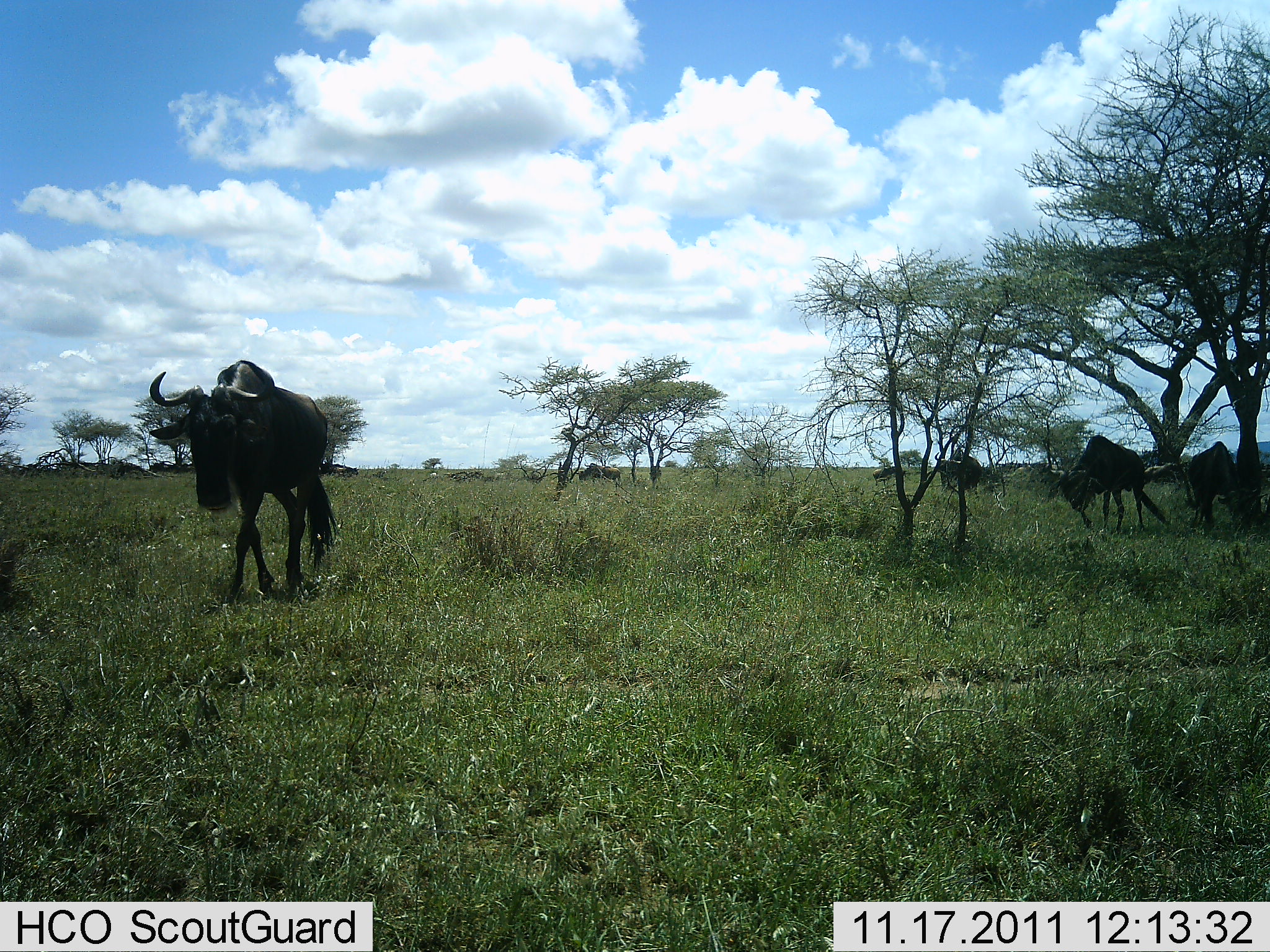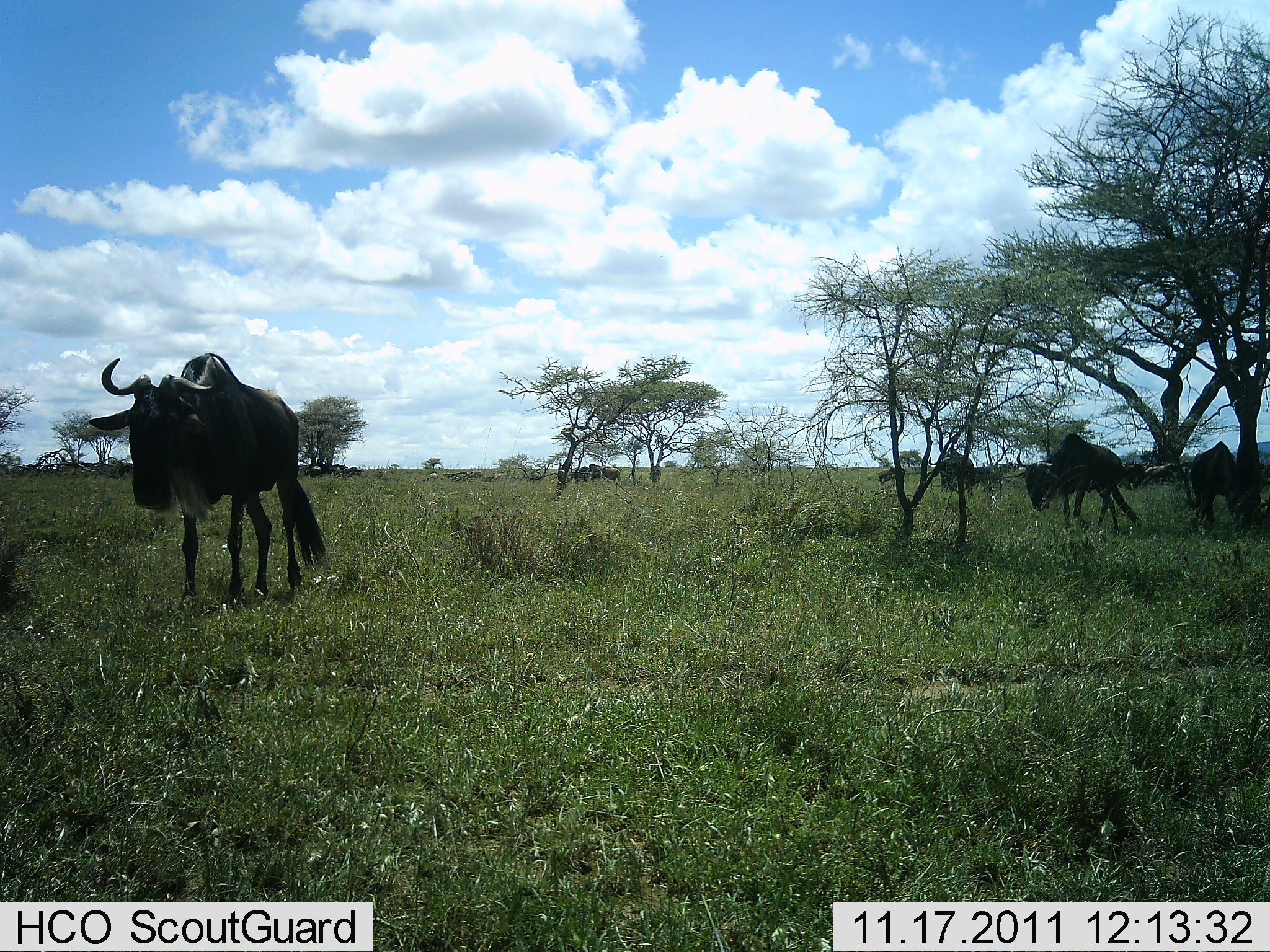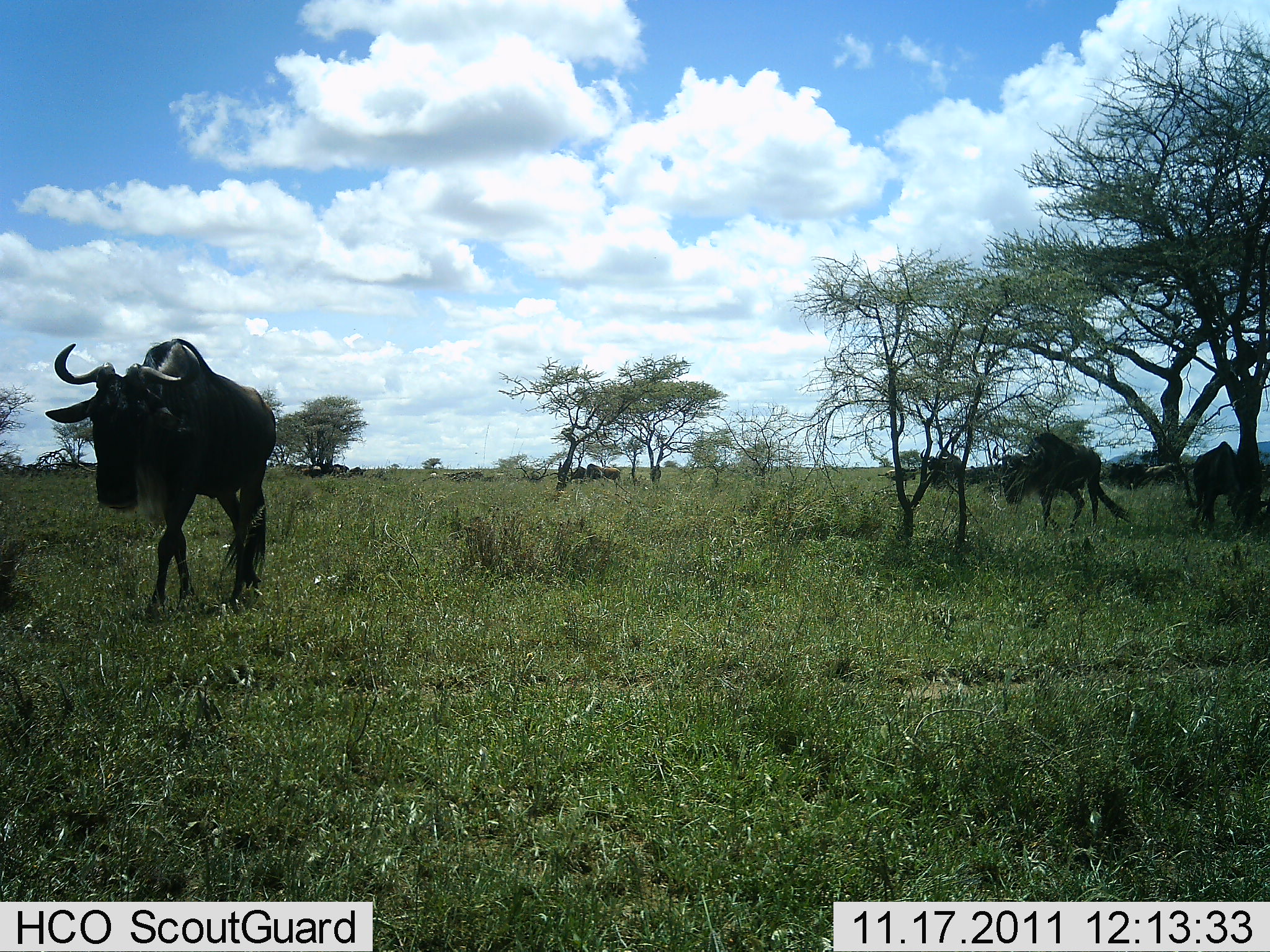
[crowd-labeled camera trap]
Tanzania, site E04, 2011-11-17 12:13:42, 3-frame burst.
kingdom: Animalia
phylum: Chordata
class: Mammalia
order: Artiodactyla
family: Bovidae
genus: Connochaetes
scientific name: Connochaetes taurinus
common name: blue wildebeest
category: wildebeest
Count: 7.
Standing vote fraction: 20%.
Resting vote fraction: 0%.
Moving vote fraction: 90%.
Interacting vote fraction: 0%.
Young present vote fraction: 0%.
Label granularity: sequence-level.